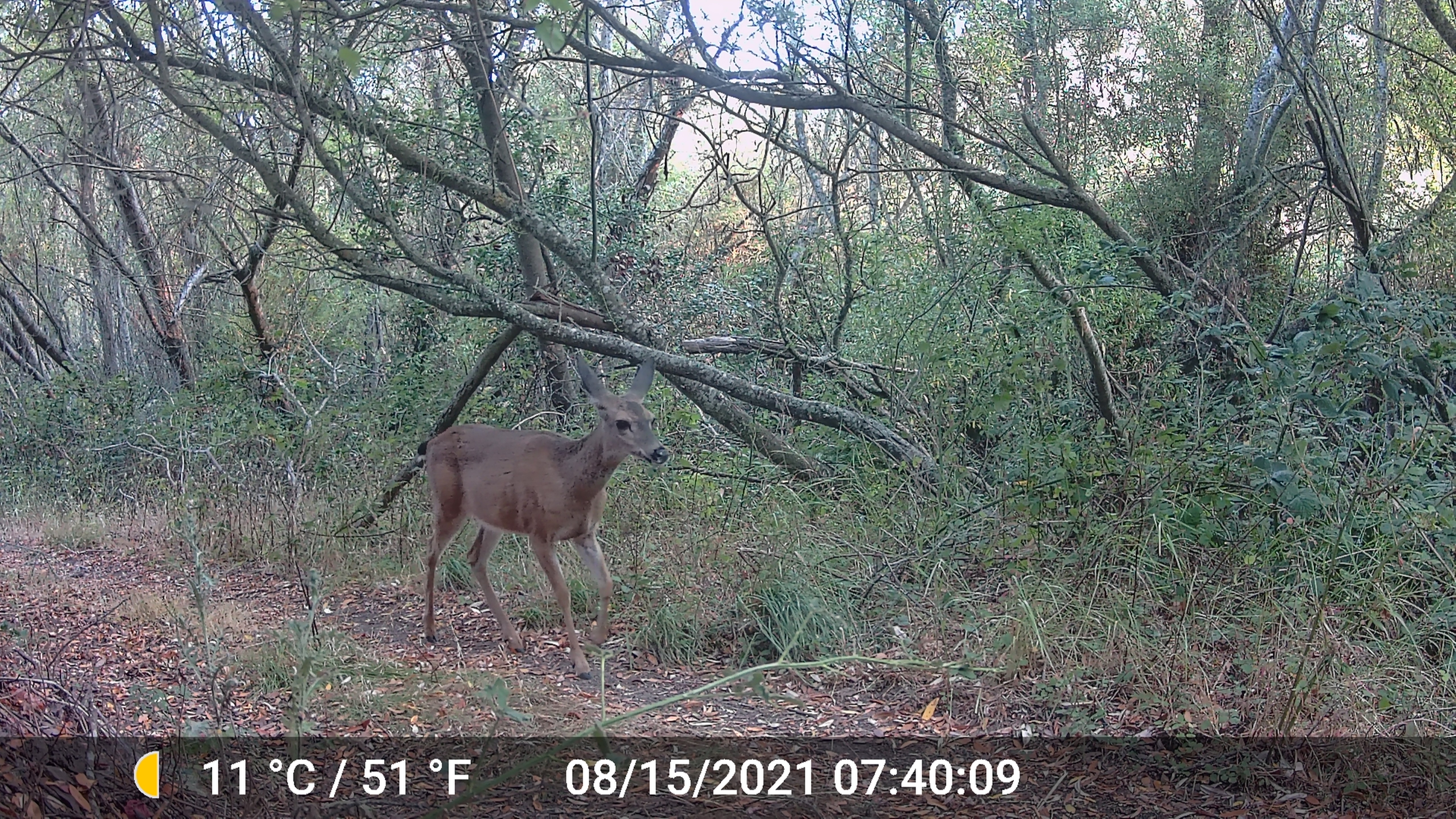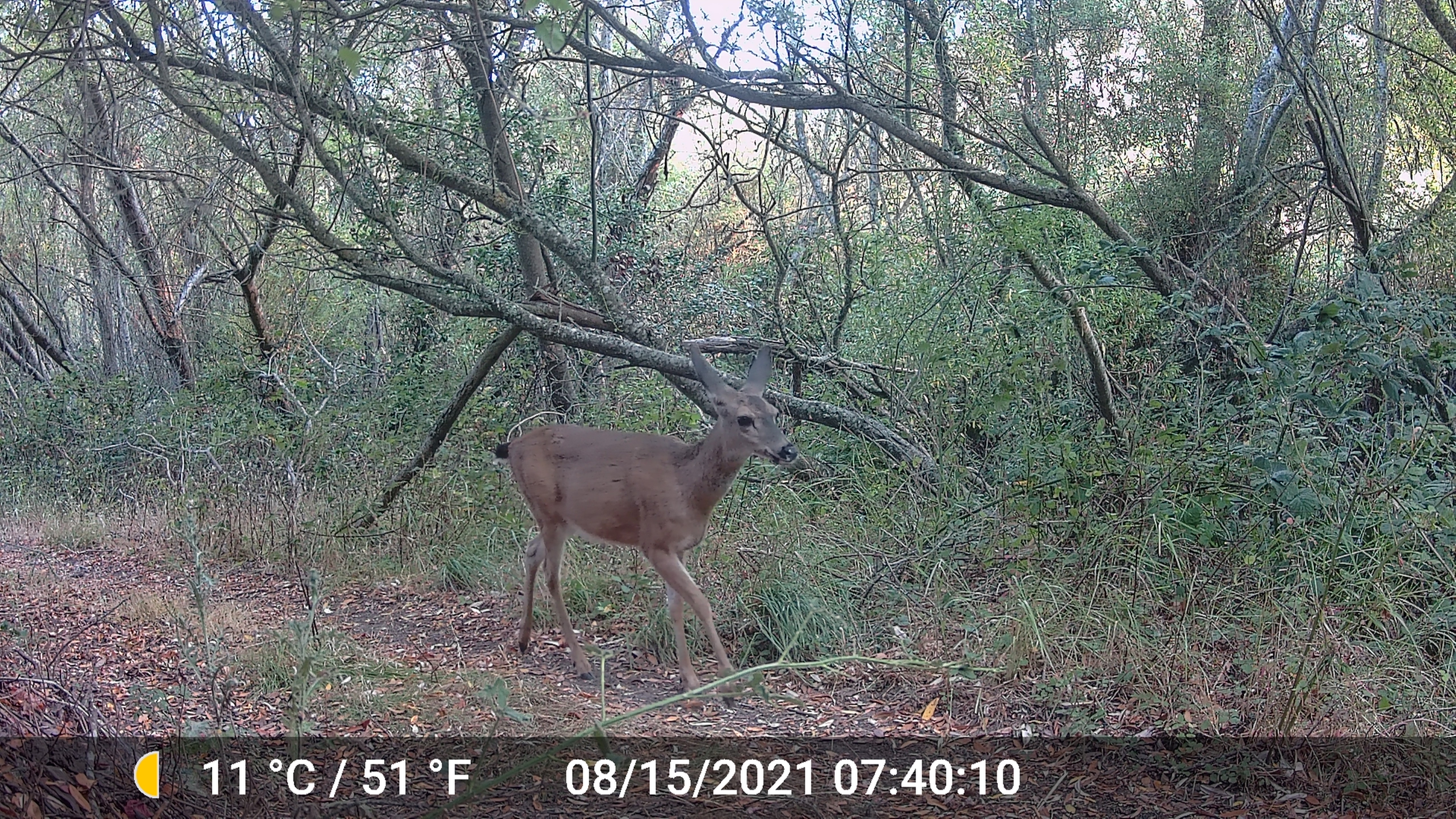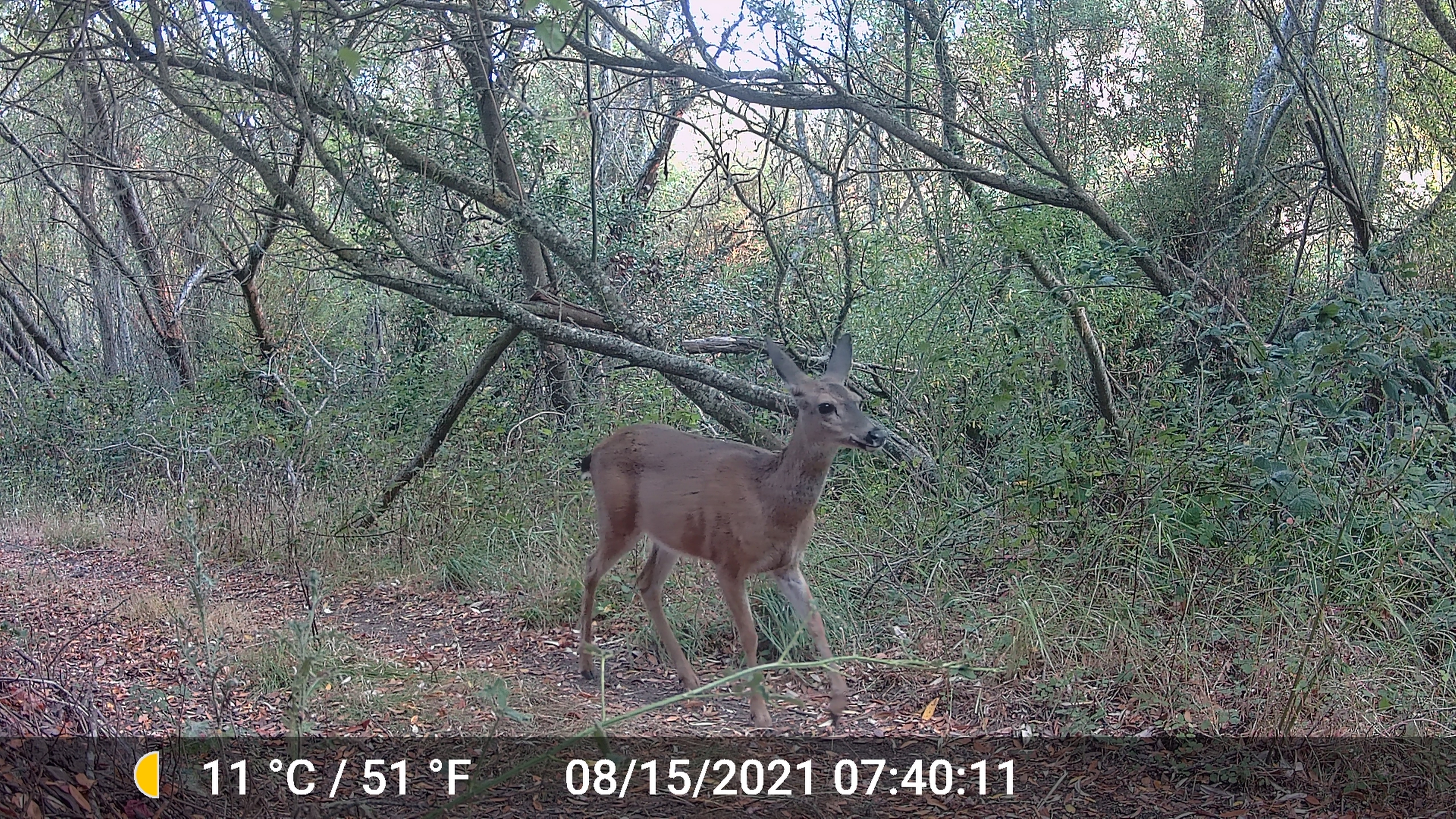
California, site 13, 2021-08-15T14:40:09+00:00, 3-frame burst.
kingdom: Animalia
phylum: Chordata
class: Mammalia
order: Artiodactyla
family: Cervidae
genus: Odocoileus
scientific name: Odocoileus hemionus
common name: mule deer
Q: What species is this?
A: Mule deer (Odocoileus hemionus).